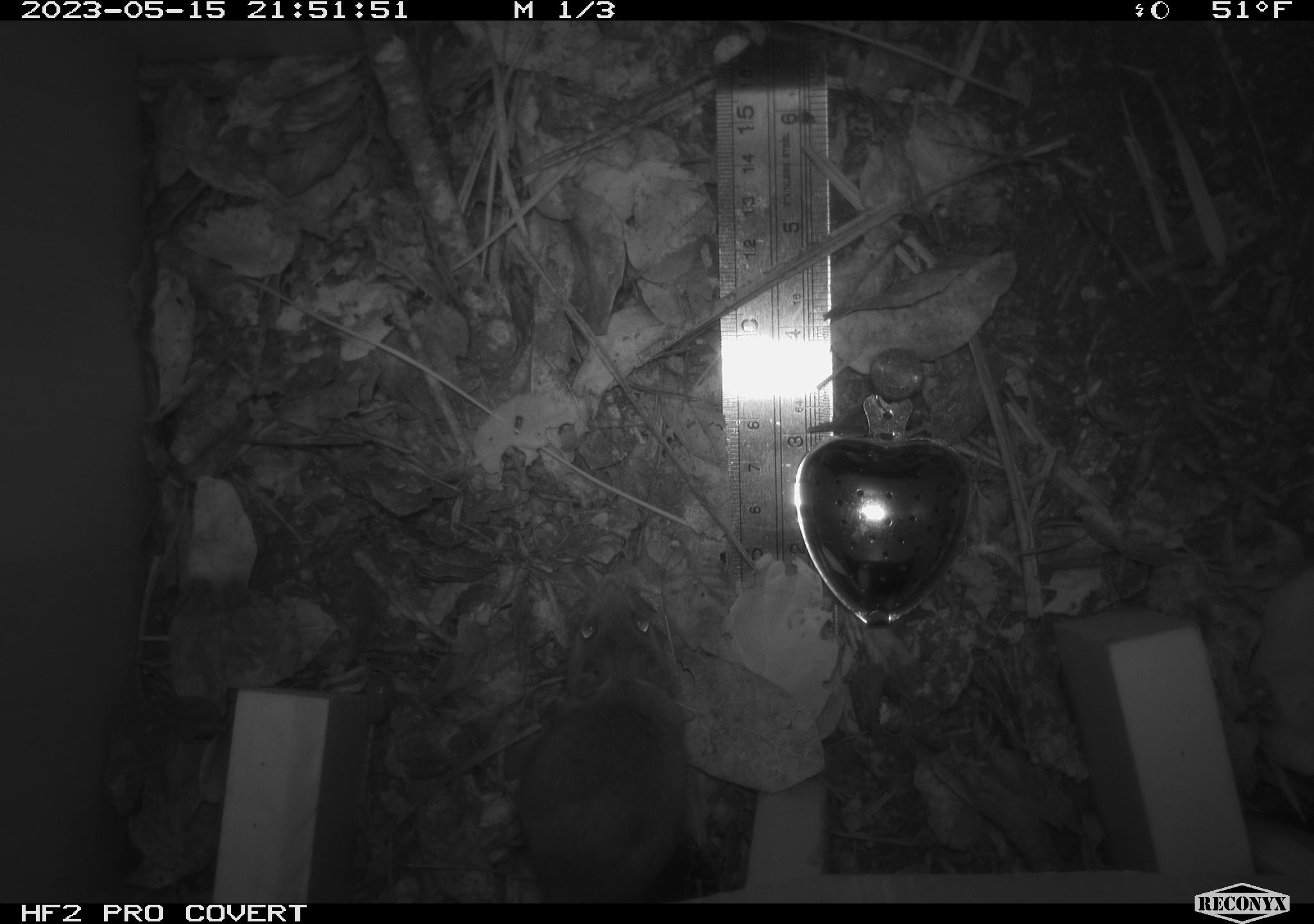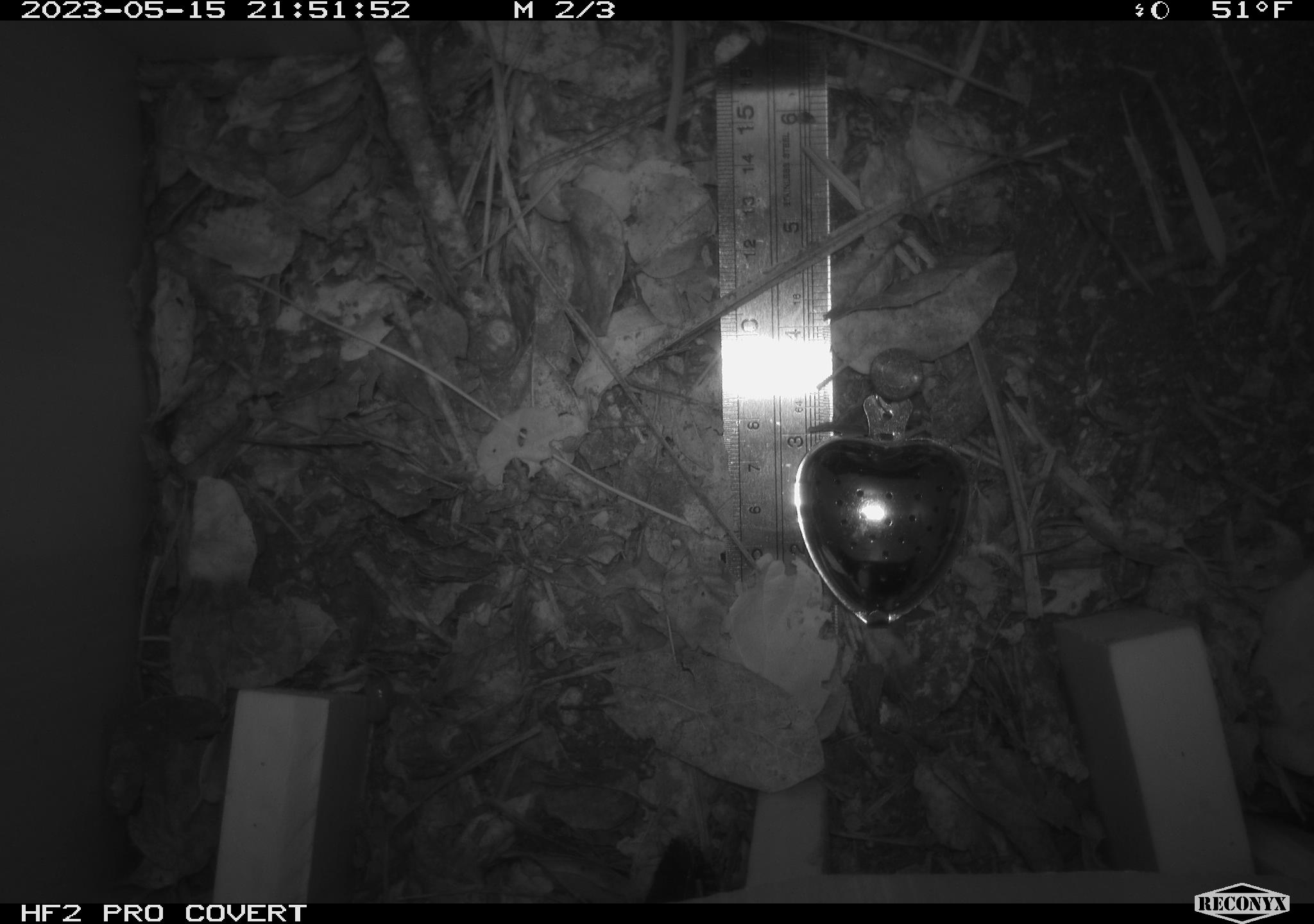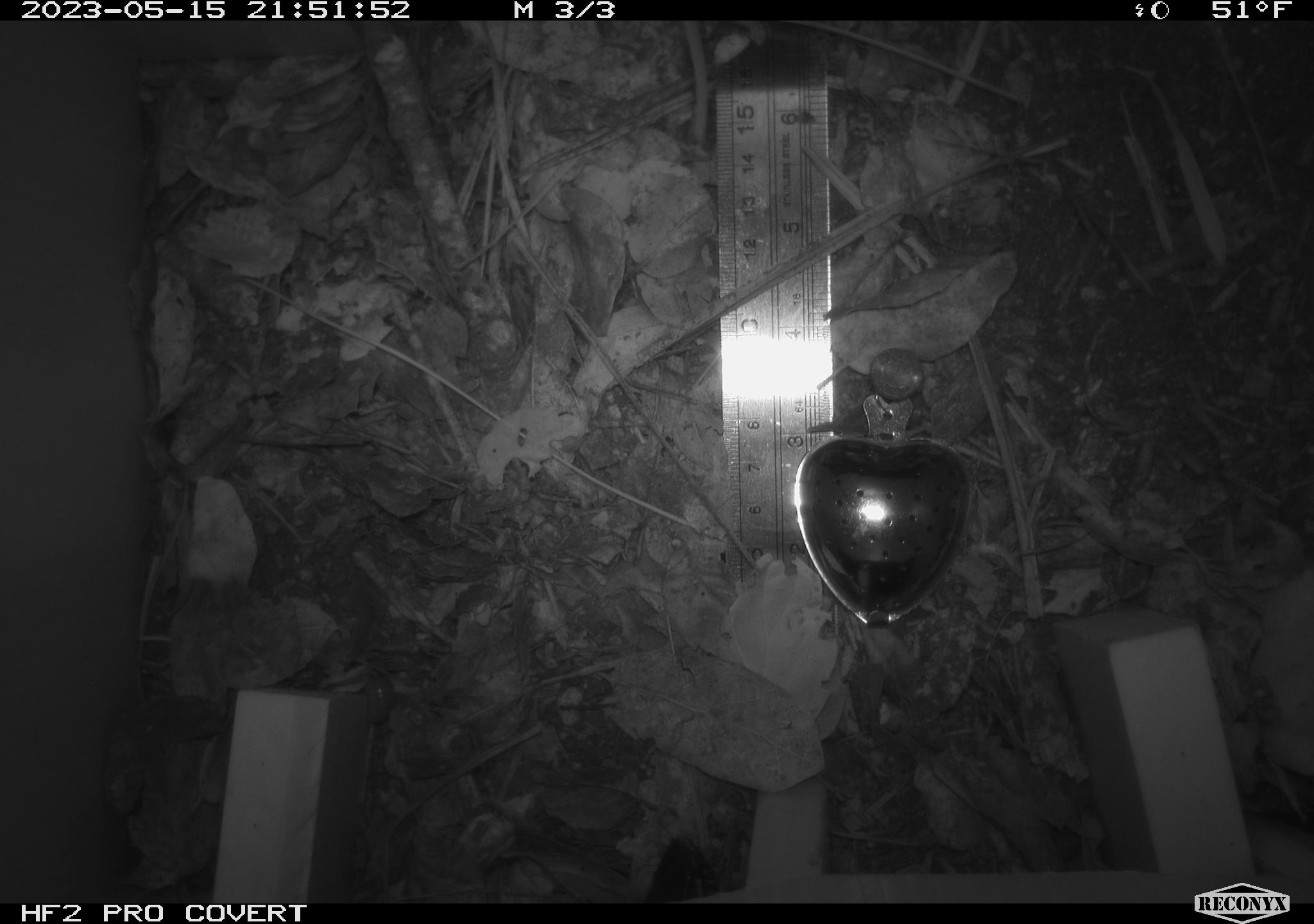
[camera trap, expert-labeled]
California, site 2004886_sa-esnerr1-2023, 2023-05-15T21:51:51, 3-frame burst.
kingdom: Animalia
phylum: Chordata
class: Mammalia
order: Rodentia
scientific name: Rodentia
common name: rodent